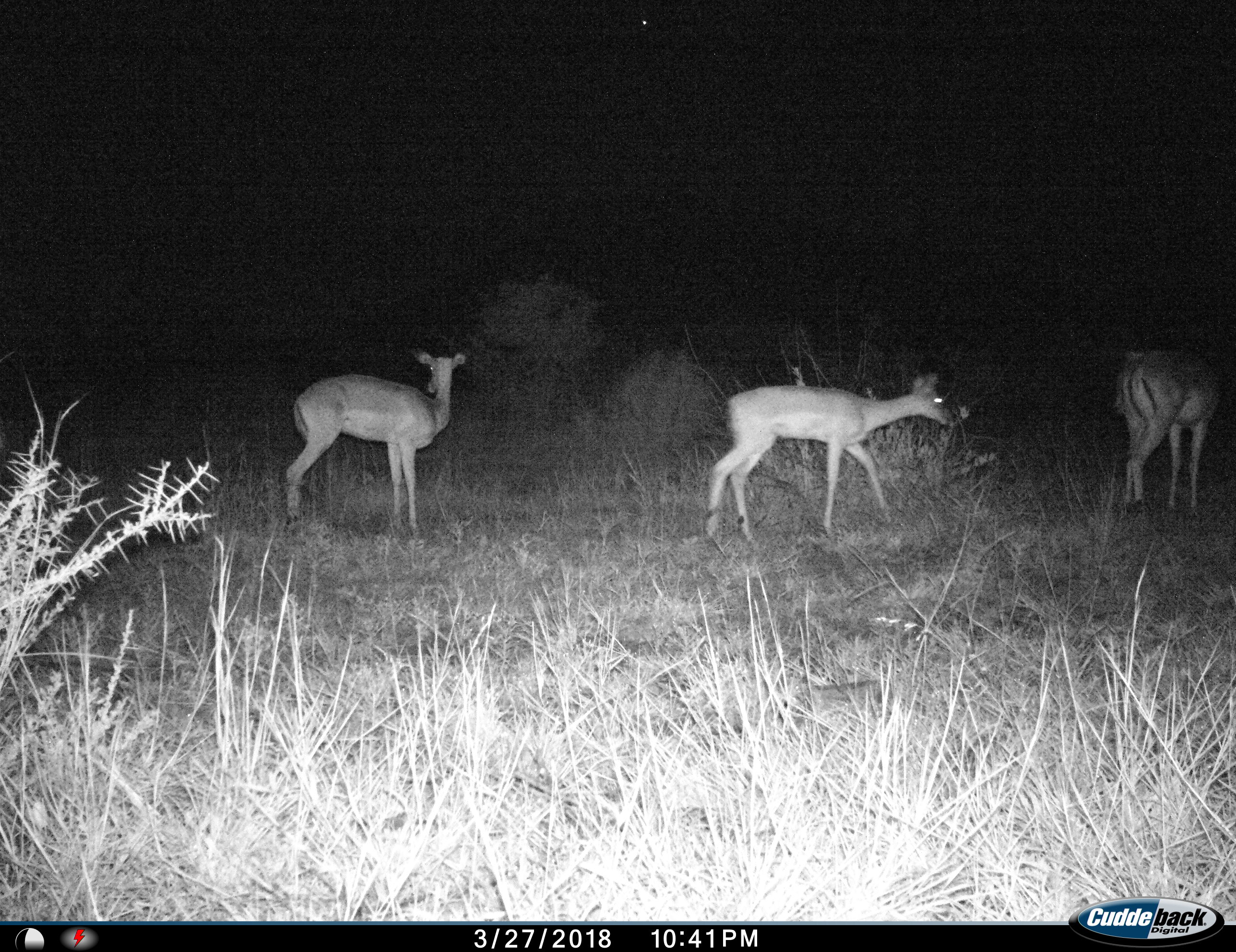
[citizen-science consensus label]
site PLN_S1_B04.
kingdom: Animalia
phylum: Chordata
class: Mammalia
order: Artiodactyla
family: Bovidae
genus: Aepyceros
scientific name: Aepyceros melampus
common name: impala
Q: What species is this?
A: Impala (Aepyceros melampus).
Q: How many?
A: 3.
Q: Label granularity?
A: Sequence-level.